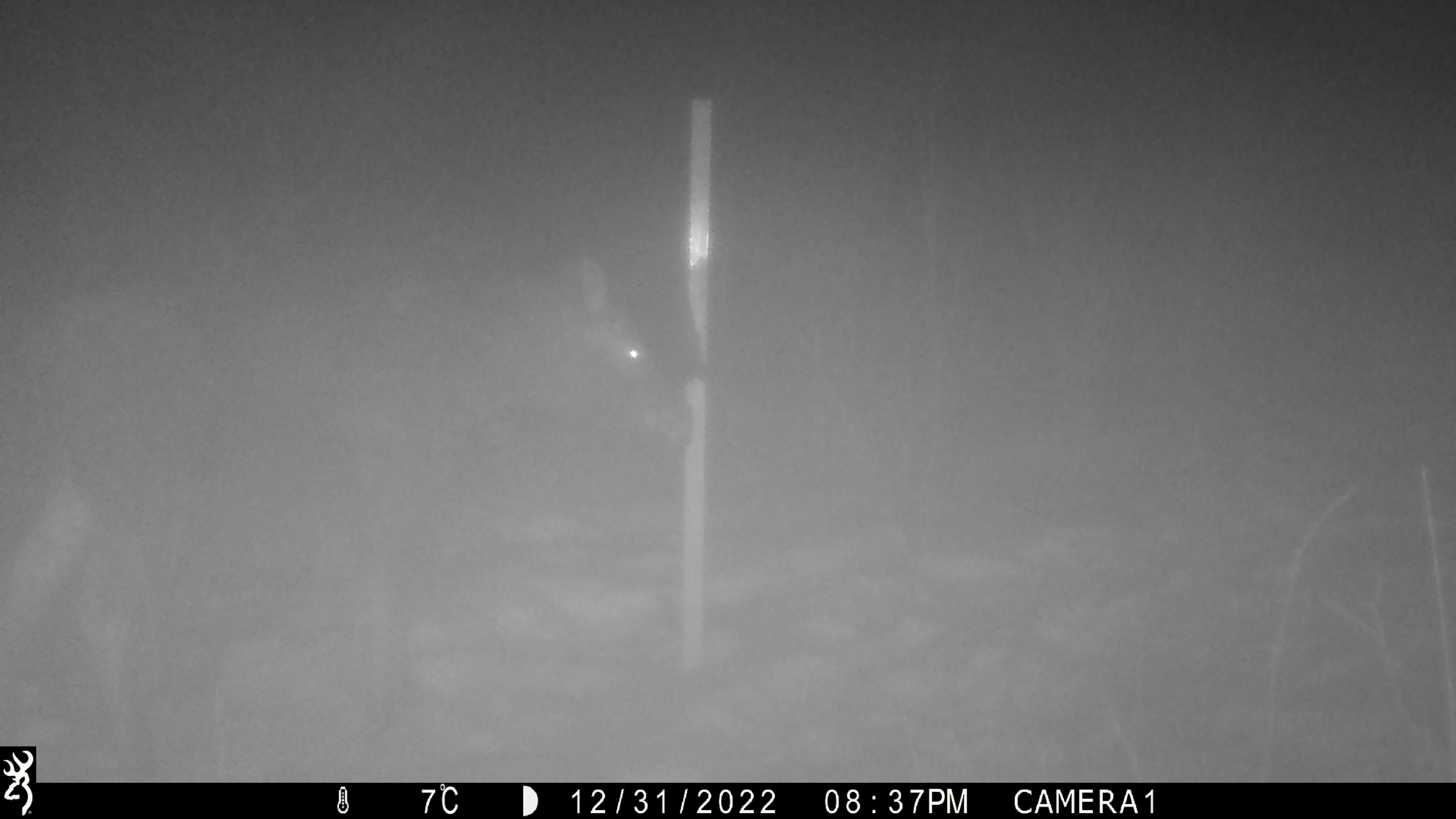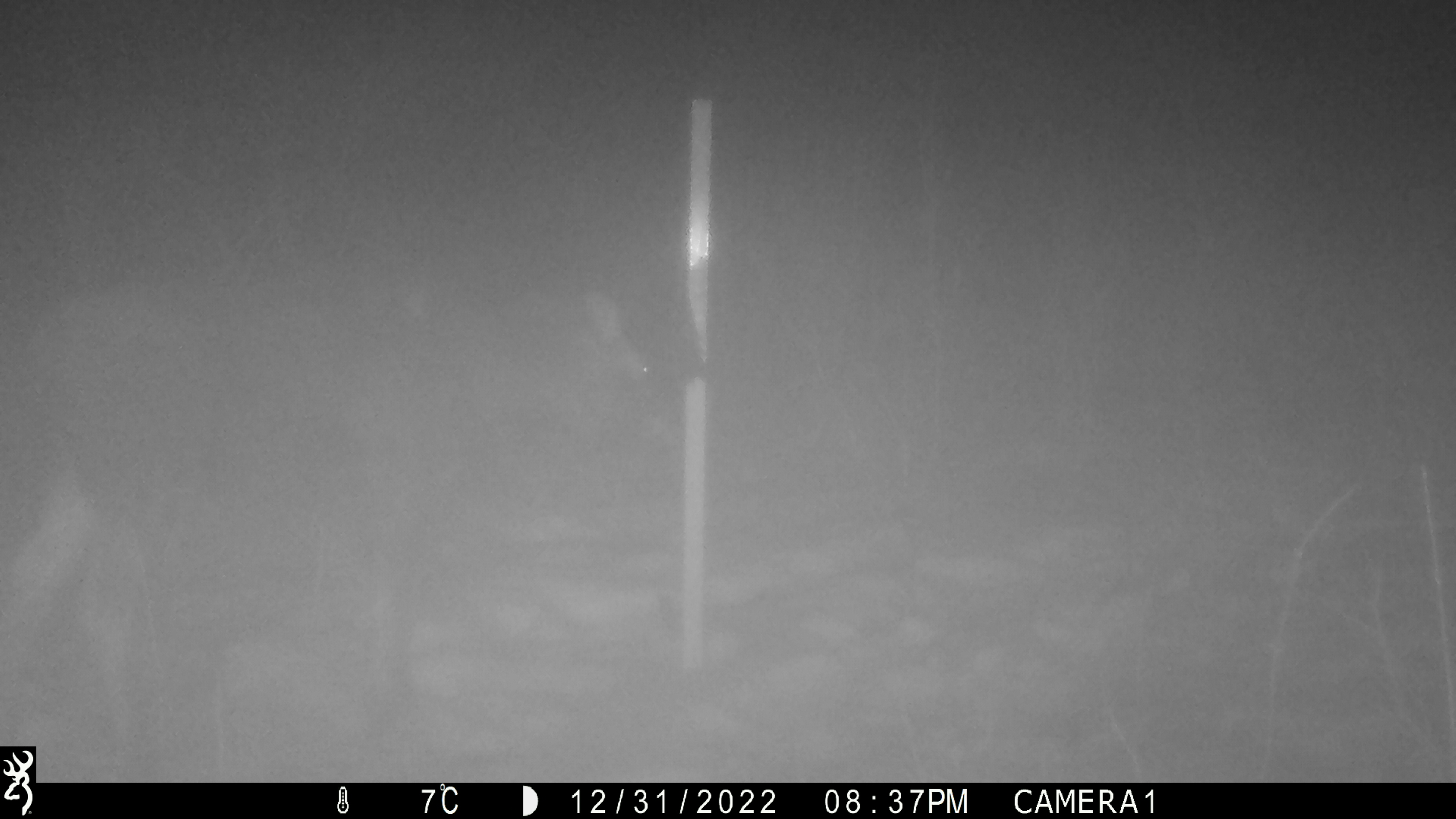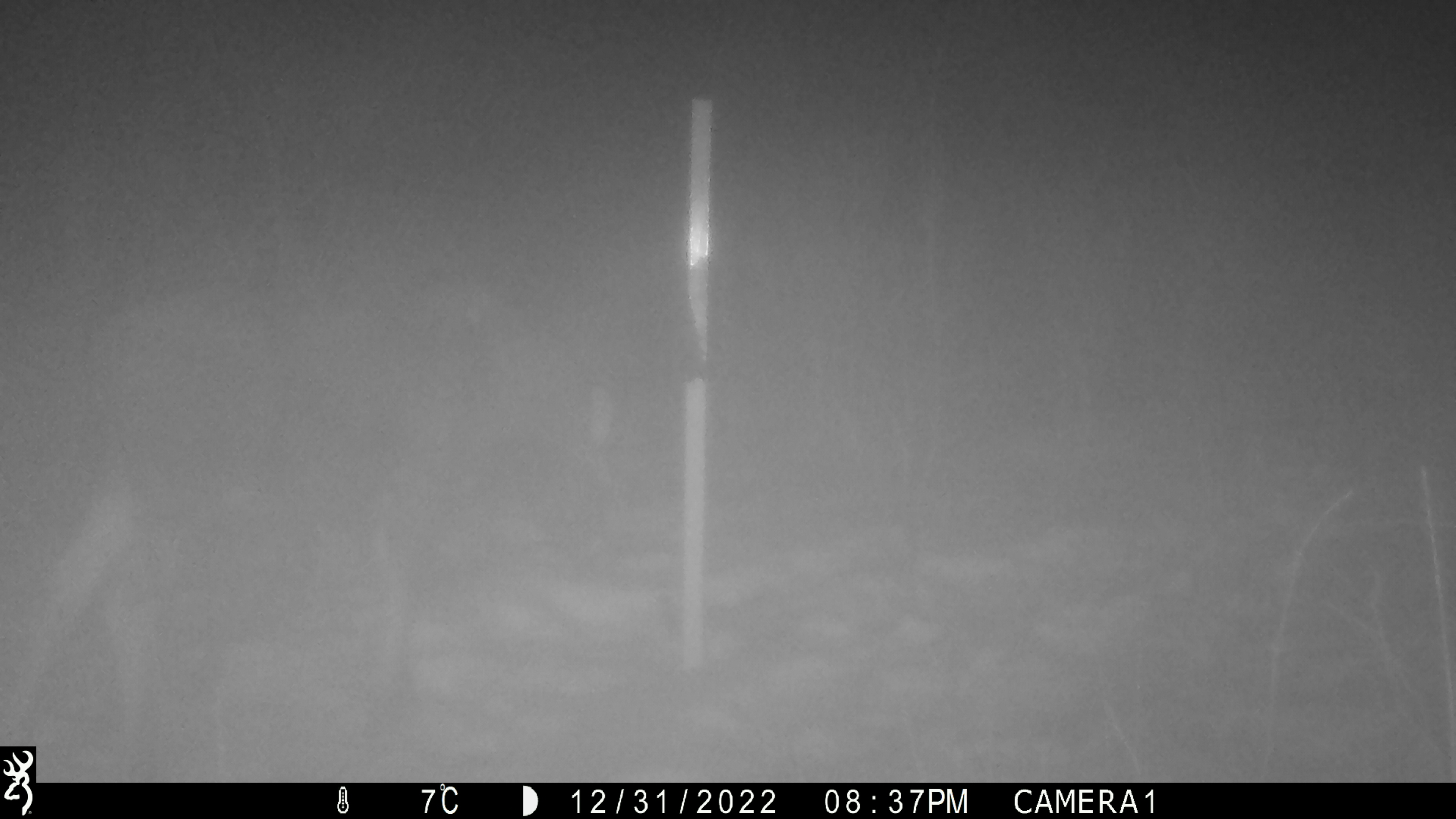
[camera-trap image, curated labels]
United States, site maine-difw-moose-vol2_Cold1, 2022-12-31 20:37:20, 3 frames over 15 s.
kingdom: Animalia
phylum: Chordata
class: Mammalia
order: Artiodactyla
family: Cervidae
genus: Alces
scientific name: Alces alces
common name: moose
Moose (Alces alces).